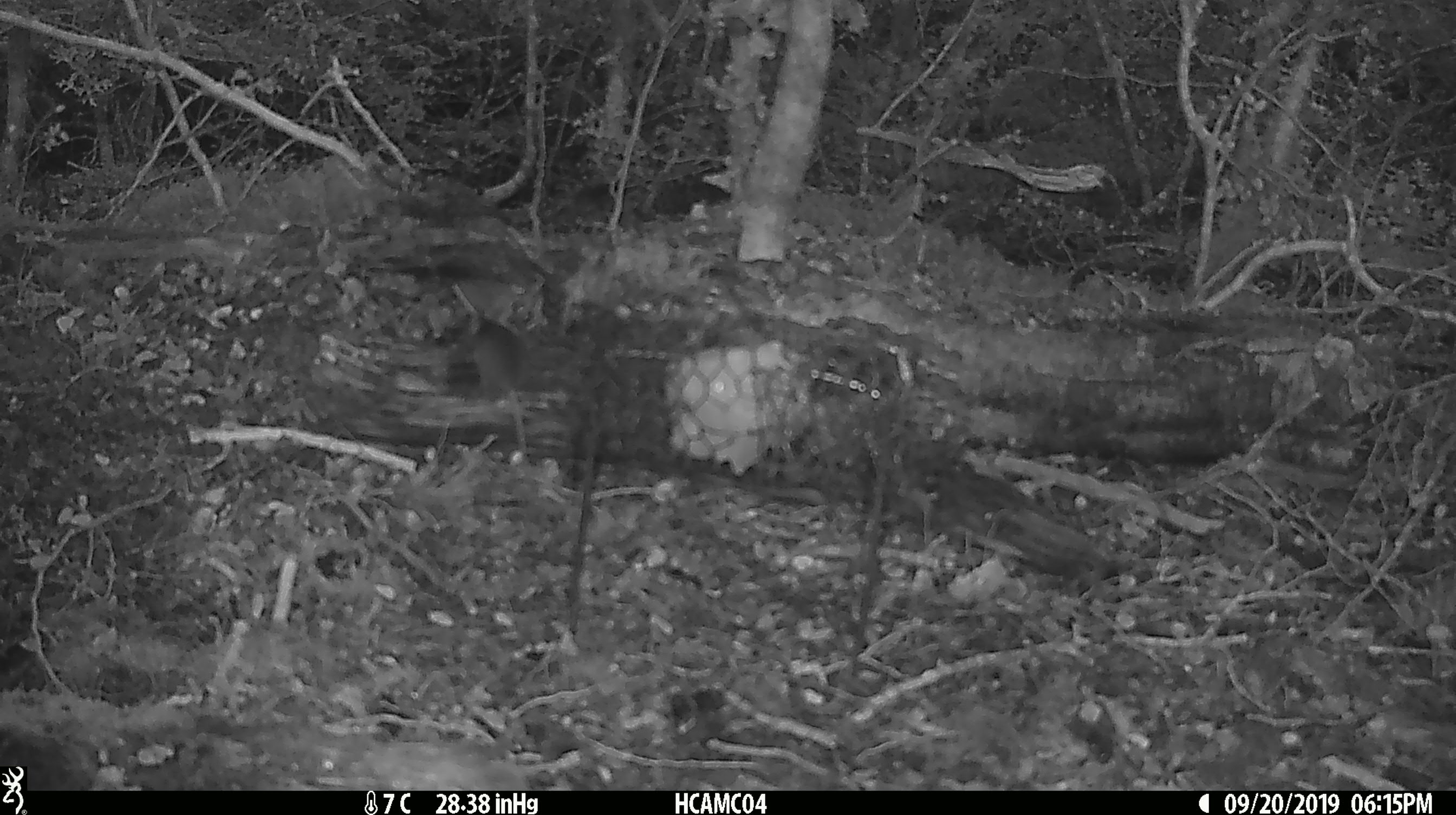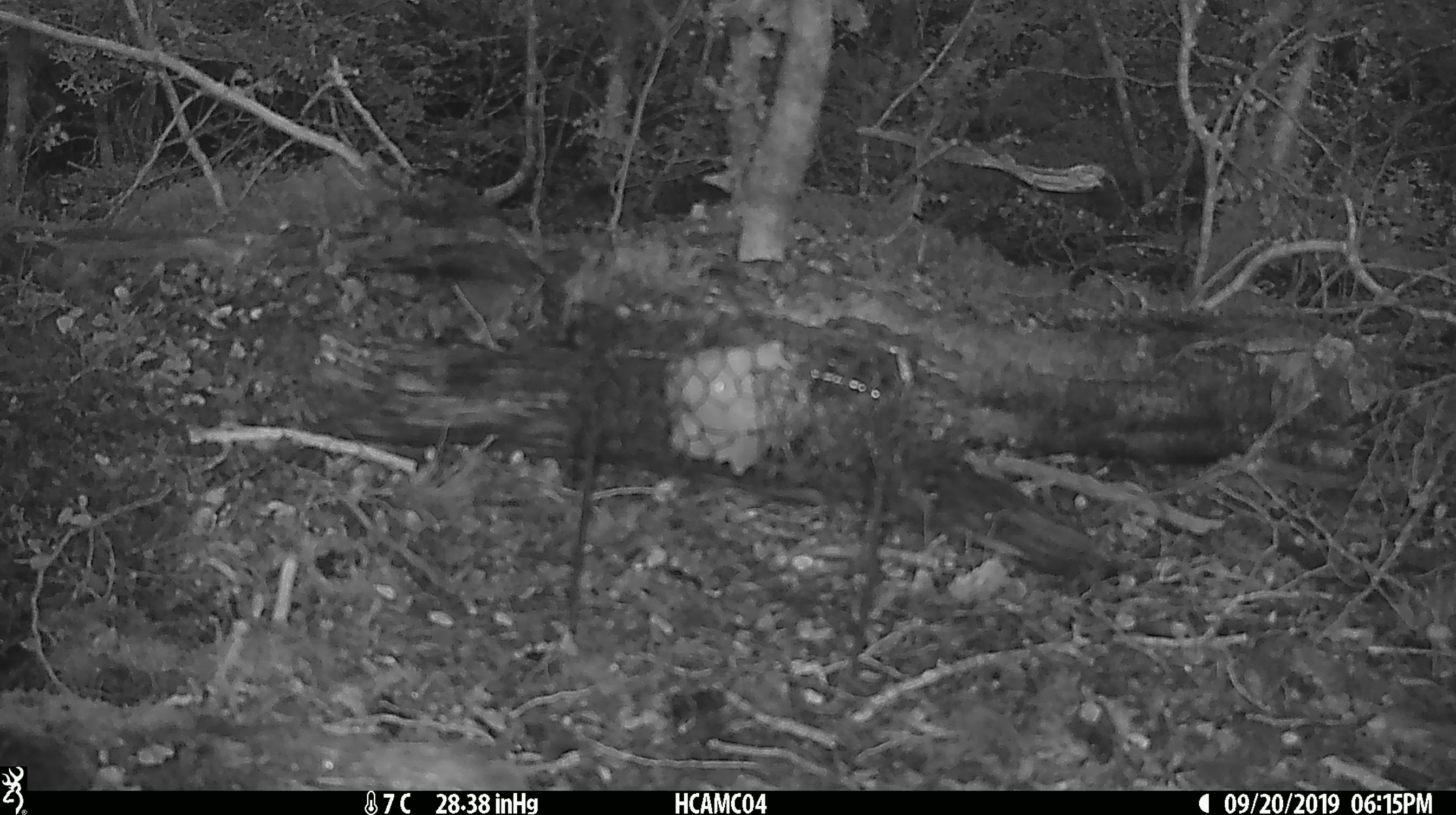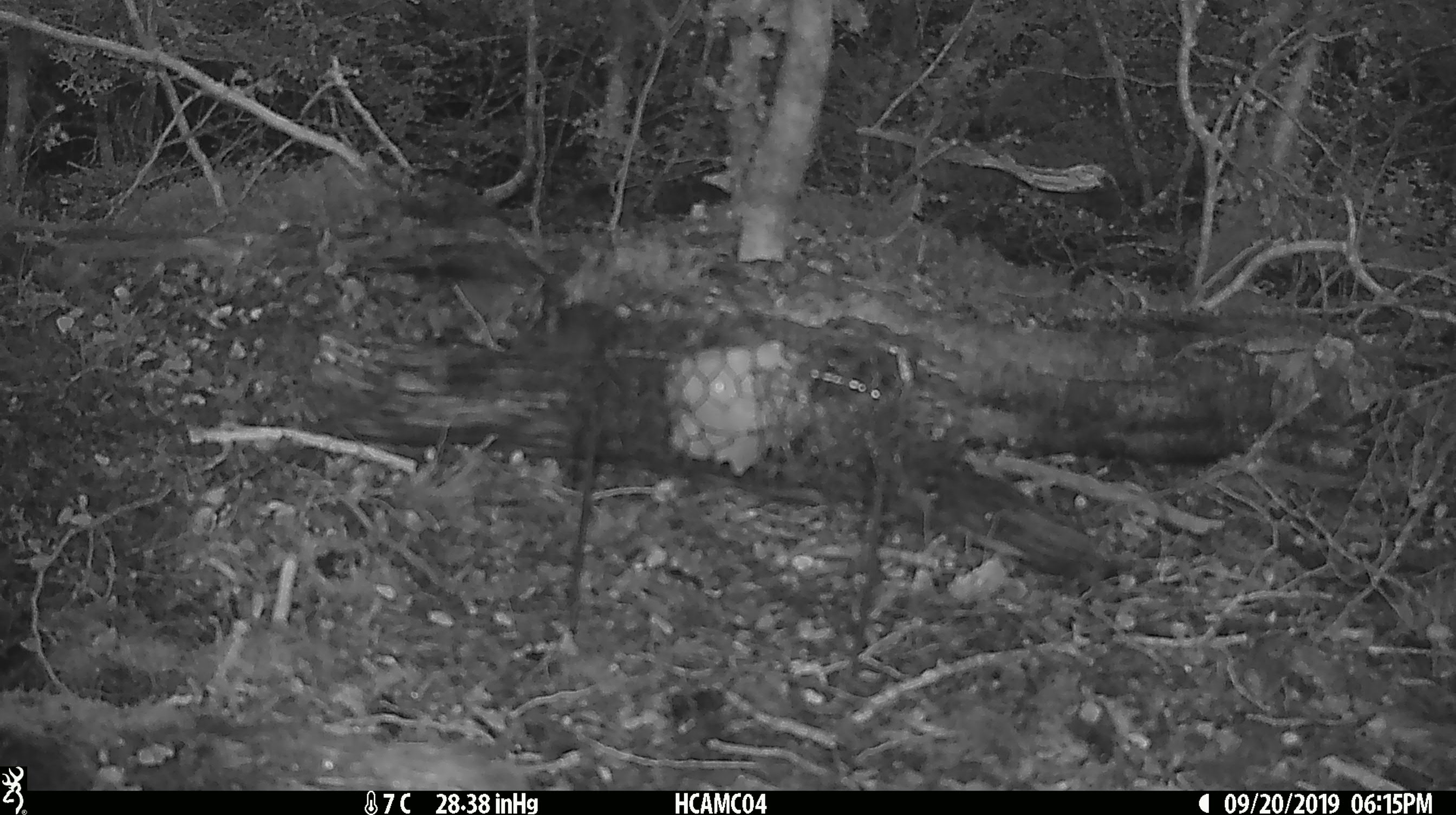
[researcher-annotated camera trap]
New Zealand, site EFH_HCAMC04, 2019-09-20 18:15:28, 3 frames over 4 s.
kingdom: Animalia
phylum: Chordata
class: Mammalia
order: Rodentia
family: Muridae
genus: Mus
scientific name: Mus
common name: mouse